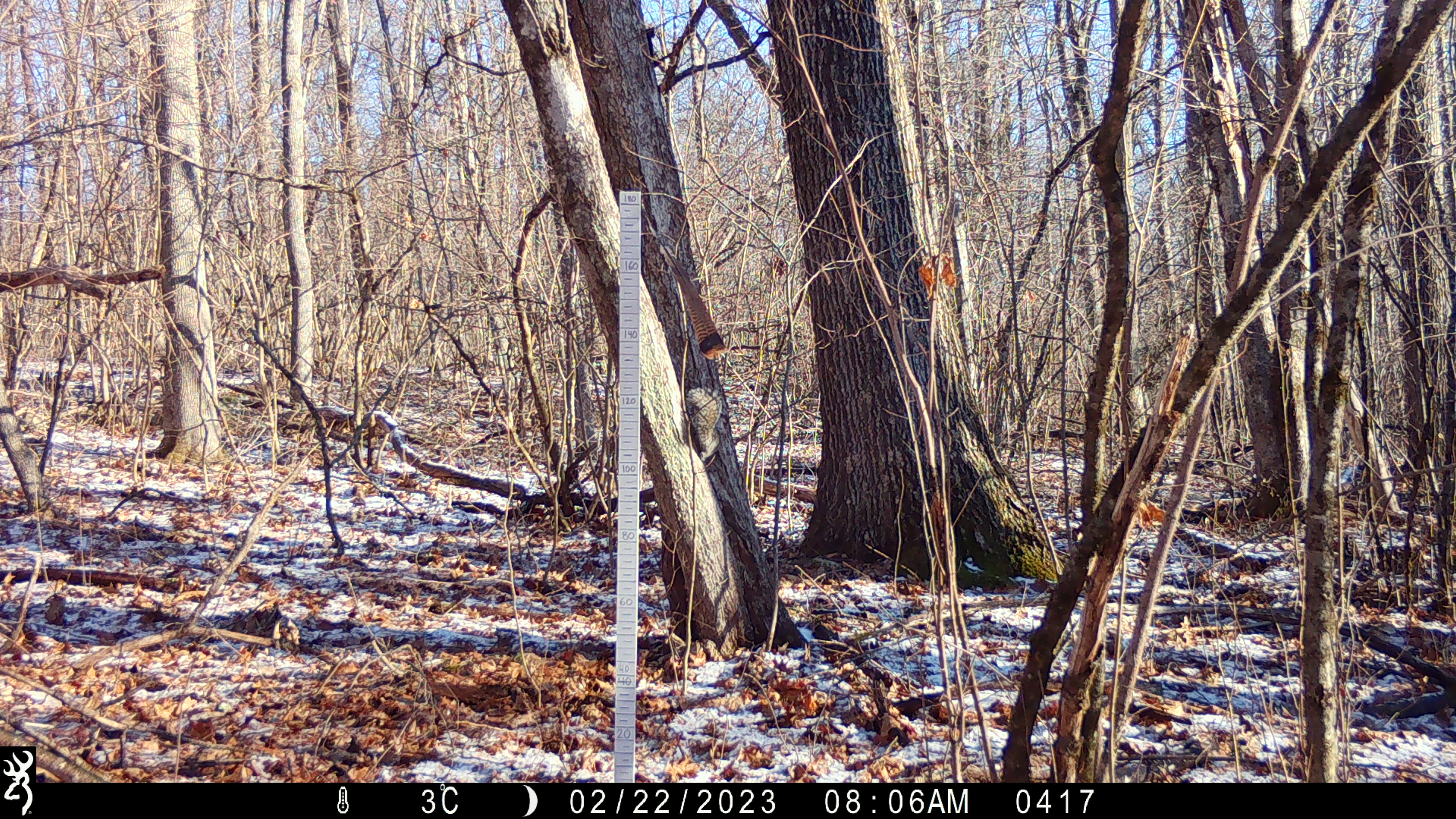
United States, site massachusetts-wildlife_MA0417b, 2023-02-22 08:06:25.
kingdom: Animalia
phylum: Chordata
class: Mammalia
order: Rodentia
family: Sciuridae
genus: Sciurus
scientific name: Sciurus carolinensis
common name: gray squirrel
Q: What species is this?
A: Gray squirrel (Sciurus carolinensis).